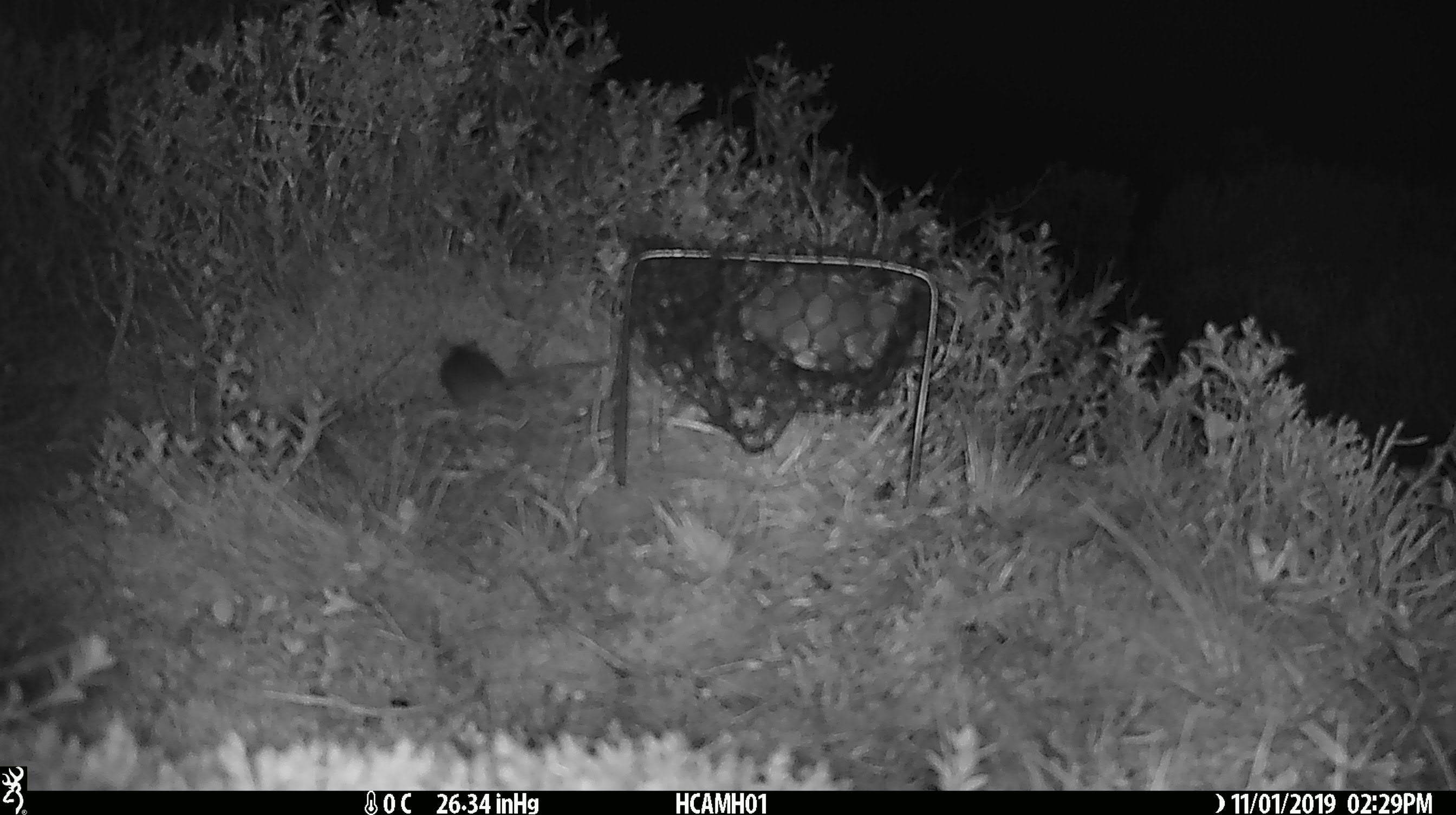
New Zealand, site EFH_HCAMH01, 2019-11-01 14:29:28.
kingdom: Animalia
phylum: Chordata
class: Mammalia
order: Rodentia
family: Muridae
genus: Mus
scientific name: Mus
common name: mouse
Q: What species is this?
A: Mouse (Mus).